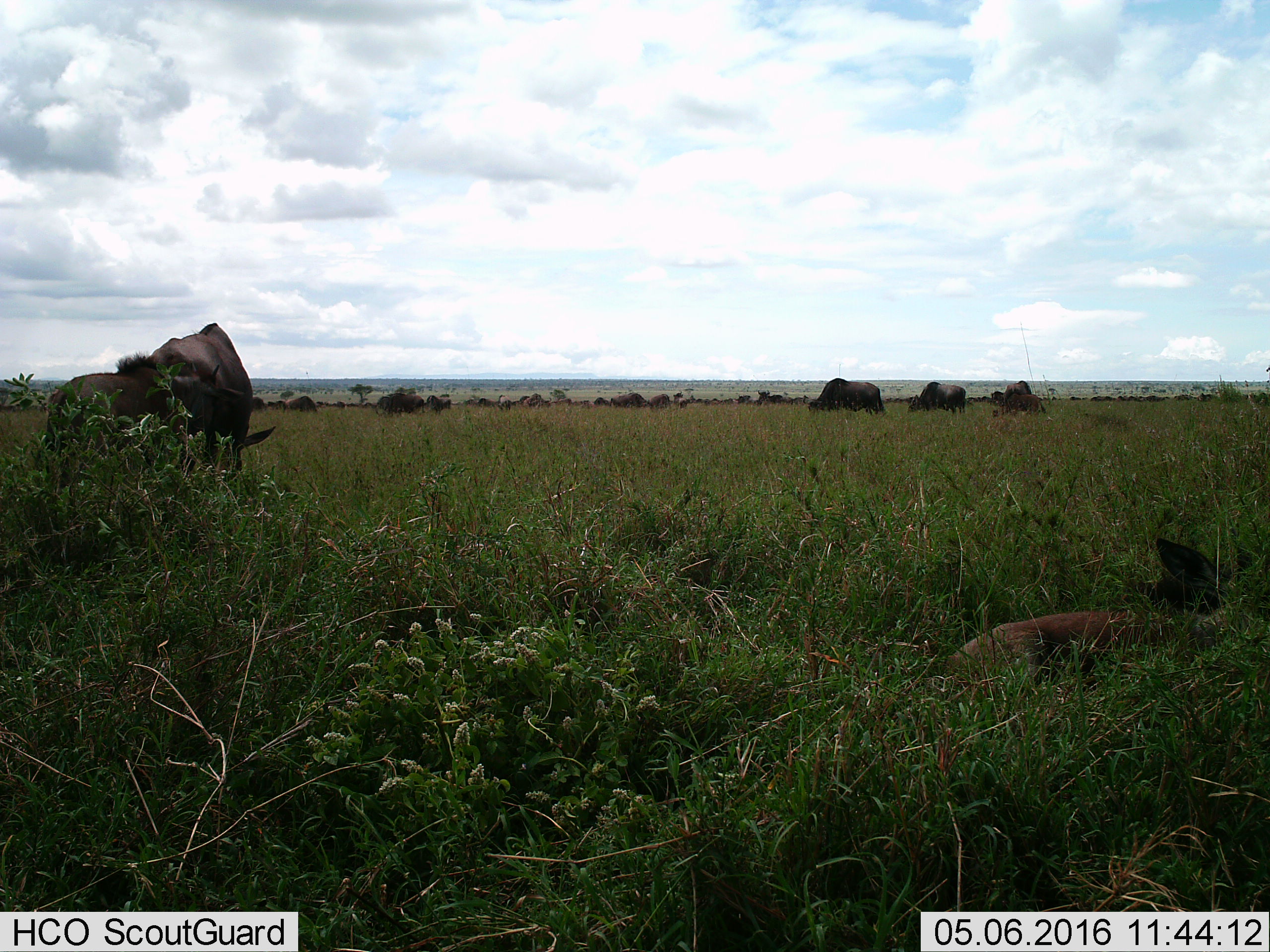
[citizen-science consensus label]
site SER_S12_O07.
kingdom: Animalia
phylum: Chordata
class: Mammalia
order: Artiodactyla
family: Bovidae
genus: Connochaetes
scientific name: Connochaetes taurinus taurinus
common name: blue wildebeest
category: wildebeestblue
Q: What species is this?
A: Wildebeestblue (blue wildebeest) (Connochaetes taurinus taurinus).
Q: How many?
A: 51+.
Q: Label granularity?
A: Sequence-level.